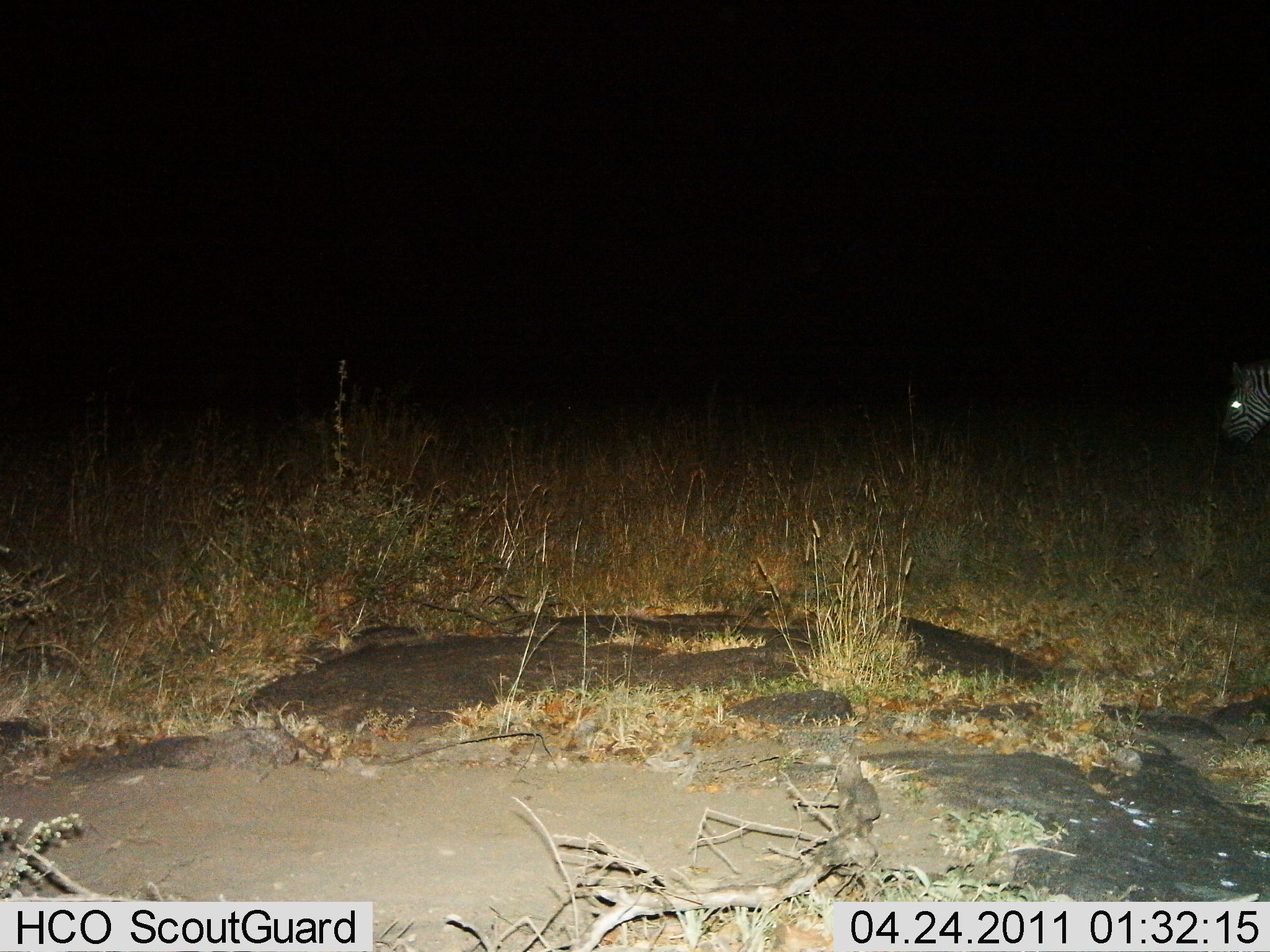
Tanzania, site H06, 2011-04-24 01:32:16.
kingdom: Animalia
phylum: Chordata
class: Mammalia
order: Perissodactyla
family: Equidae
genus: Equus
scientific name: Equus quagga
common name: plains zebra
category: zebra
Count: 1.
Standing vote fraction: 70%.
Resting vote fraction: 0%.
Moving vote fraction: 20%.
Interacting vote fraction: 0%.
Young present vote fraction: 0%.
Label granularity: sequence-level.